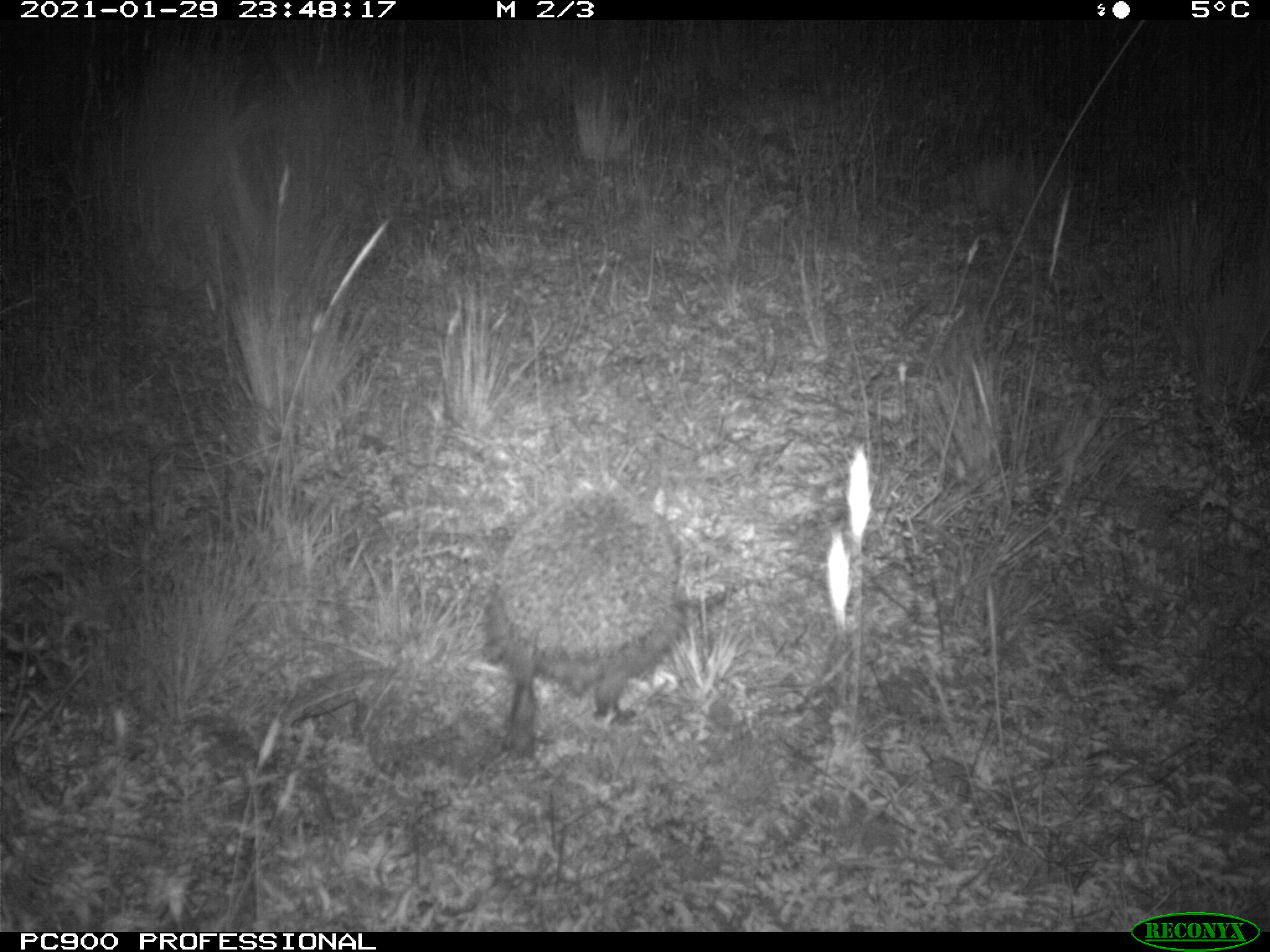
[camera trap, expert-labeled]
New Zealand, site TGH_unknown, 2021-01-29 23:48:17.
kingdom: Animalia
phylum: Chordata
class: Mammalia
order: Eulipotyphla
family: Erinaceidae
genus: Erinaceus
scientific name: Erinaceus europaeus europaeus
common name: european hedgehog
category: hedgehog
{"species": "hedgehog (european hedgehog) (Erinaceus europaeus europaeus)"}